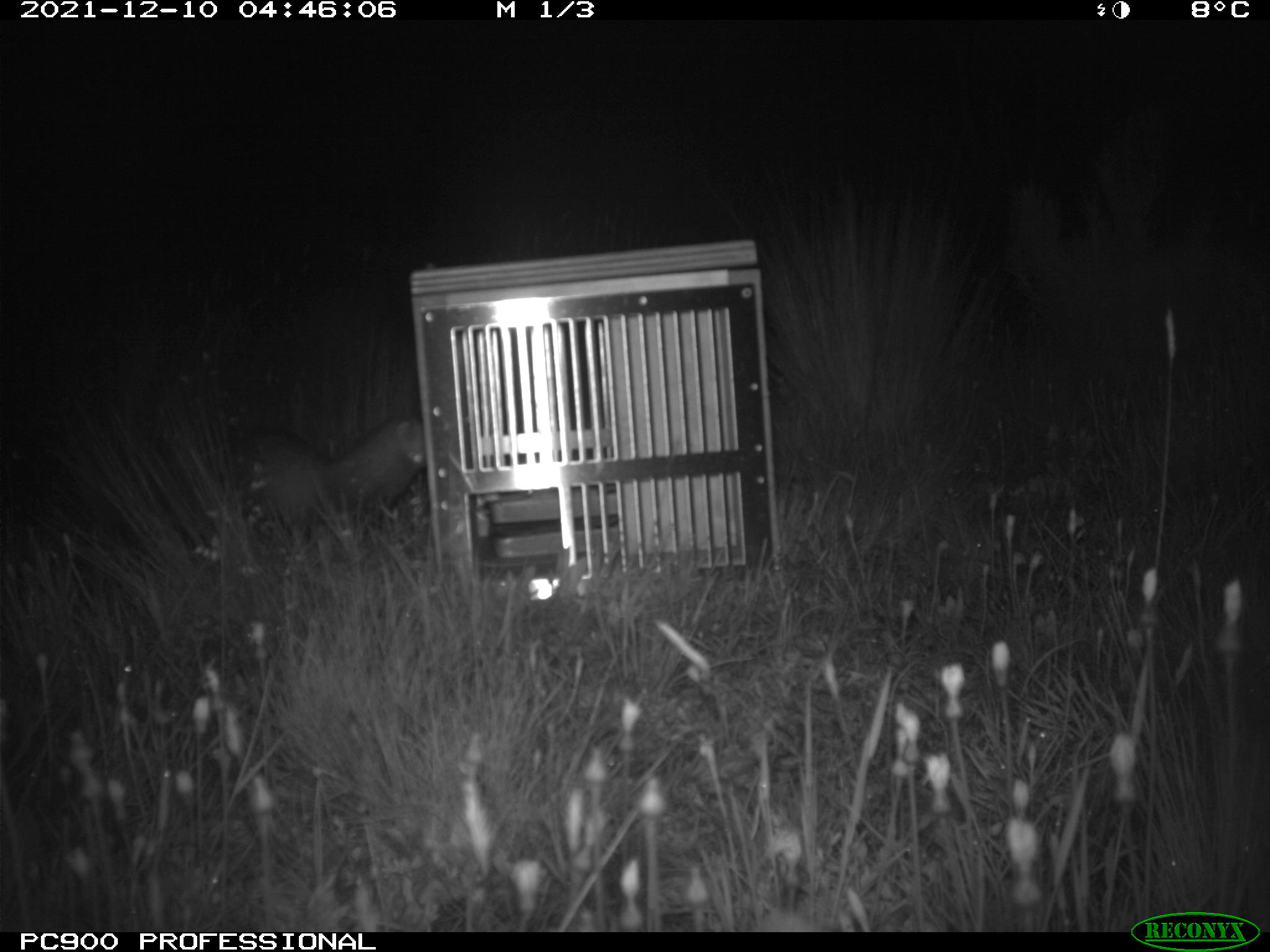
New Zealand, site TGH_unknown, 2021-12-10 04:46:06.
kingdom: Animalia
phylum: Chordata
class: Mammalia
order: Carnivora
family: Mustelidae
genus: Mustela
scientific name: Mustela furo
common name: ferret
Ferret (Mustela furo).